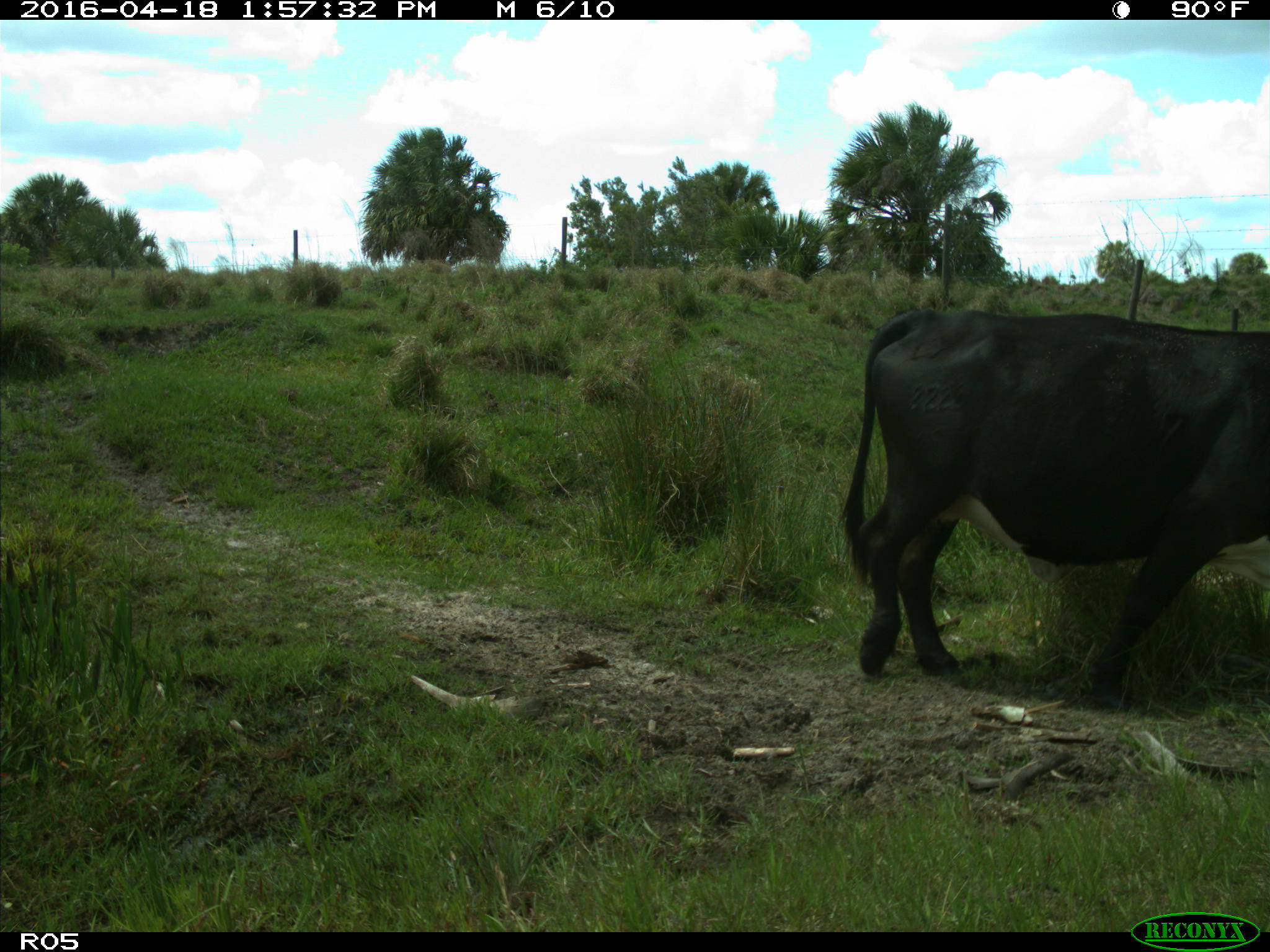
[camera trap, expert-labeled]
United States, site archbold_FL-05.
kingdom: Animalia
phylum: Chordata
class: Mammalia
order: Artiodactyla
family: Bovidae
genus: Bos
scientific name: Bos taurus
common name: domestic cow